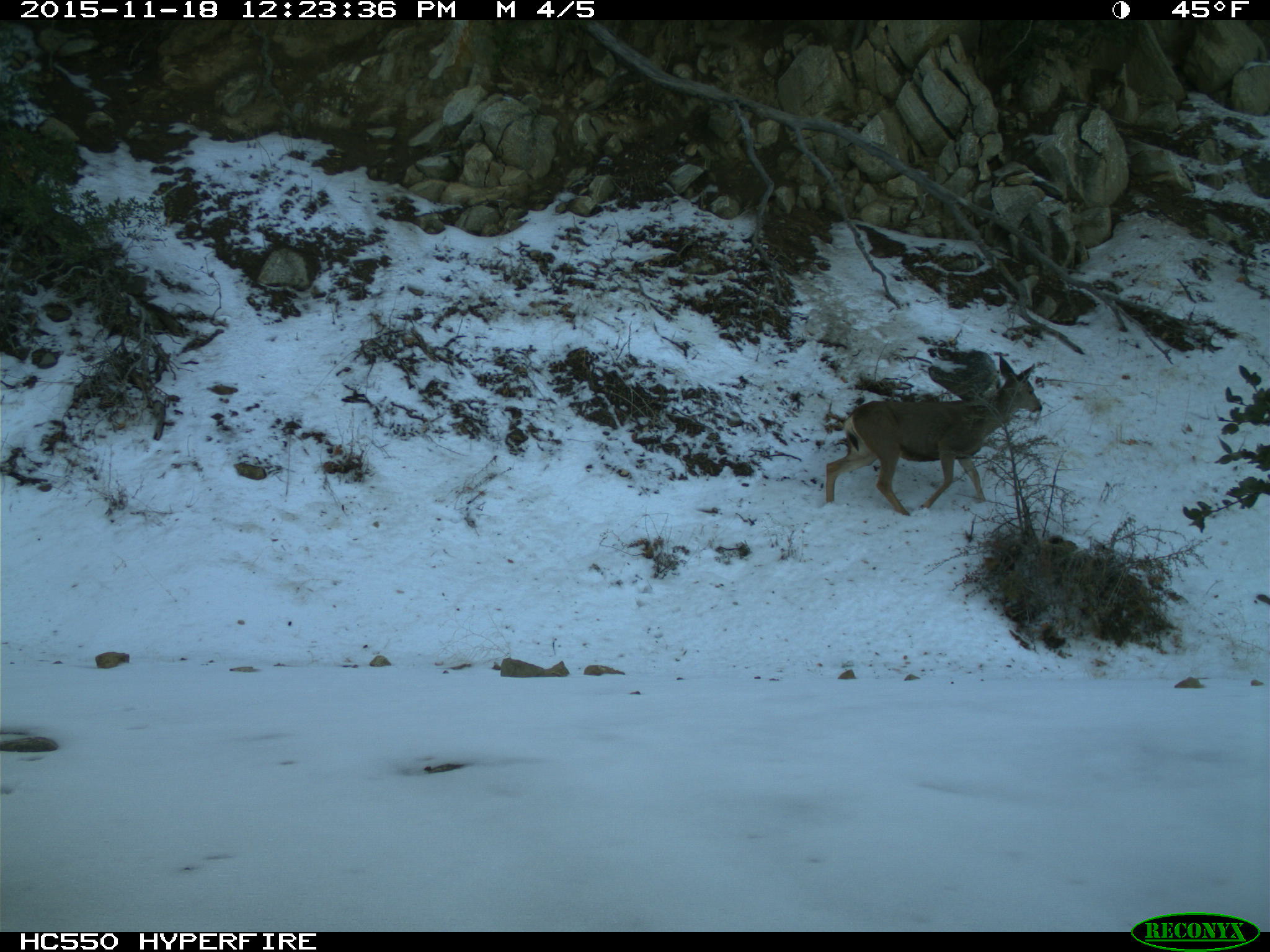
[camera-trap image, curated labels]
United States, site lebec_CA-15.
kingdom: Animalia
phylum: Chordata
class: Mammalia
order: Artiodactyla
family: Cervidae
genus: Odocoileus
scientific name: Odocoileus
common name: deer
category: unidentified deer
Unidentified deer (deer) (Odocoileus).